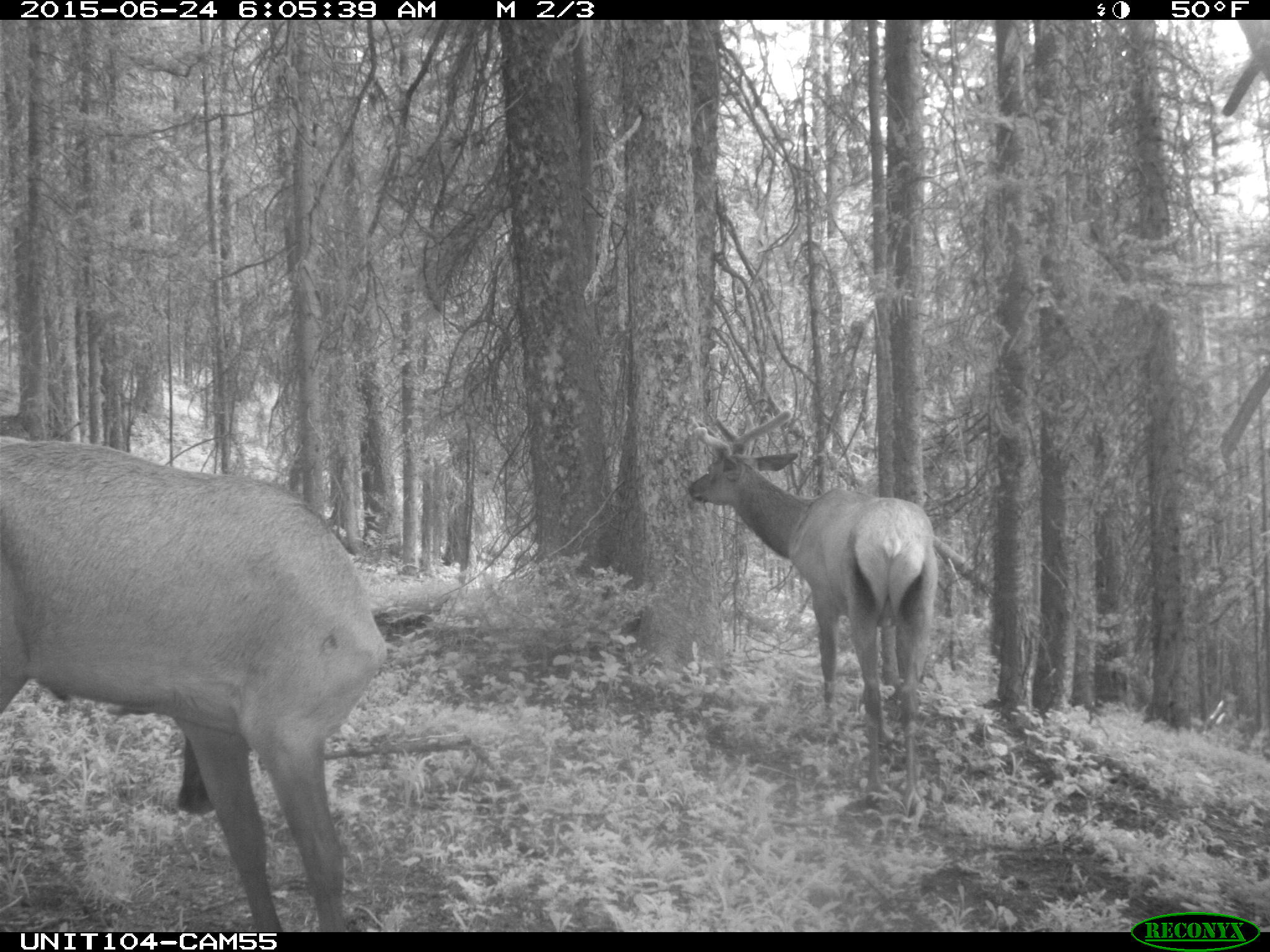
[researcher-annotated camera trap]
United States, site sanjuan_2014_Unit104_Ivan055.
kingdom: Animalia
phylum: Chordata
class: Mammalia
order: Artiodactyla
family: Cervidae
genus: Cervus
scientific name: Cervus elaphus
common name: red deer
Cervus elaphus (red deer).